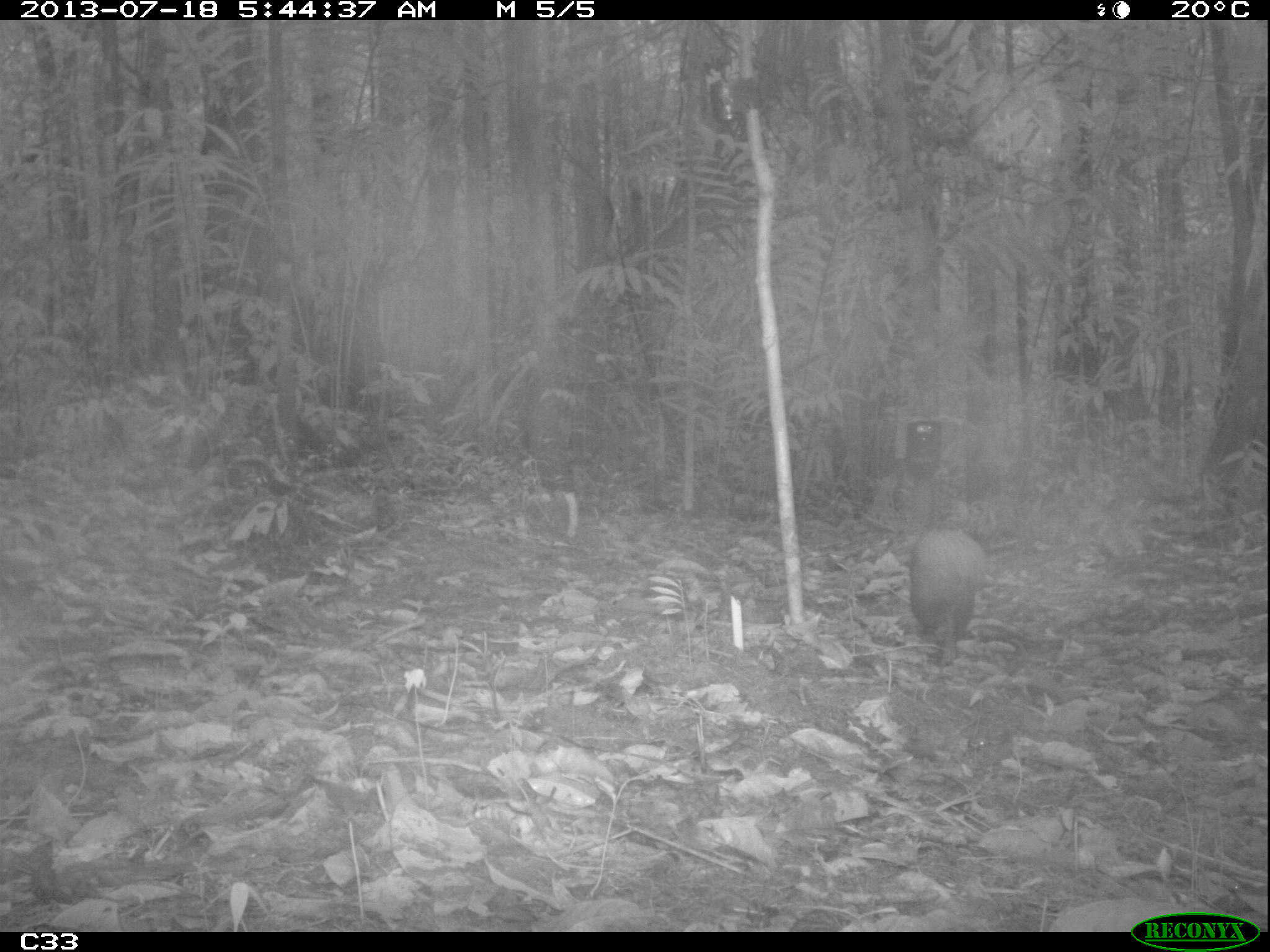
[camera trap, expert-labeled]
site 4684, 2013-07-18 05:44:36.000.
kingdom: Animalia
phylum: Chordata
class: Mammalia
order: Rodentia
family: Dasyproctidae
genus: Dasyprocta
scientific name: Dasyprocta leporina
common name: red-rumped agouti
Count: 1.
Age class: adult.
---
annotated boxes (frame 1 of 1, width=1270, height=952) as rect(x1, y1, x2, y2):
dasyprocta leporina: rect(906, 497, 989, 671)